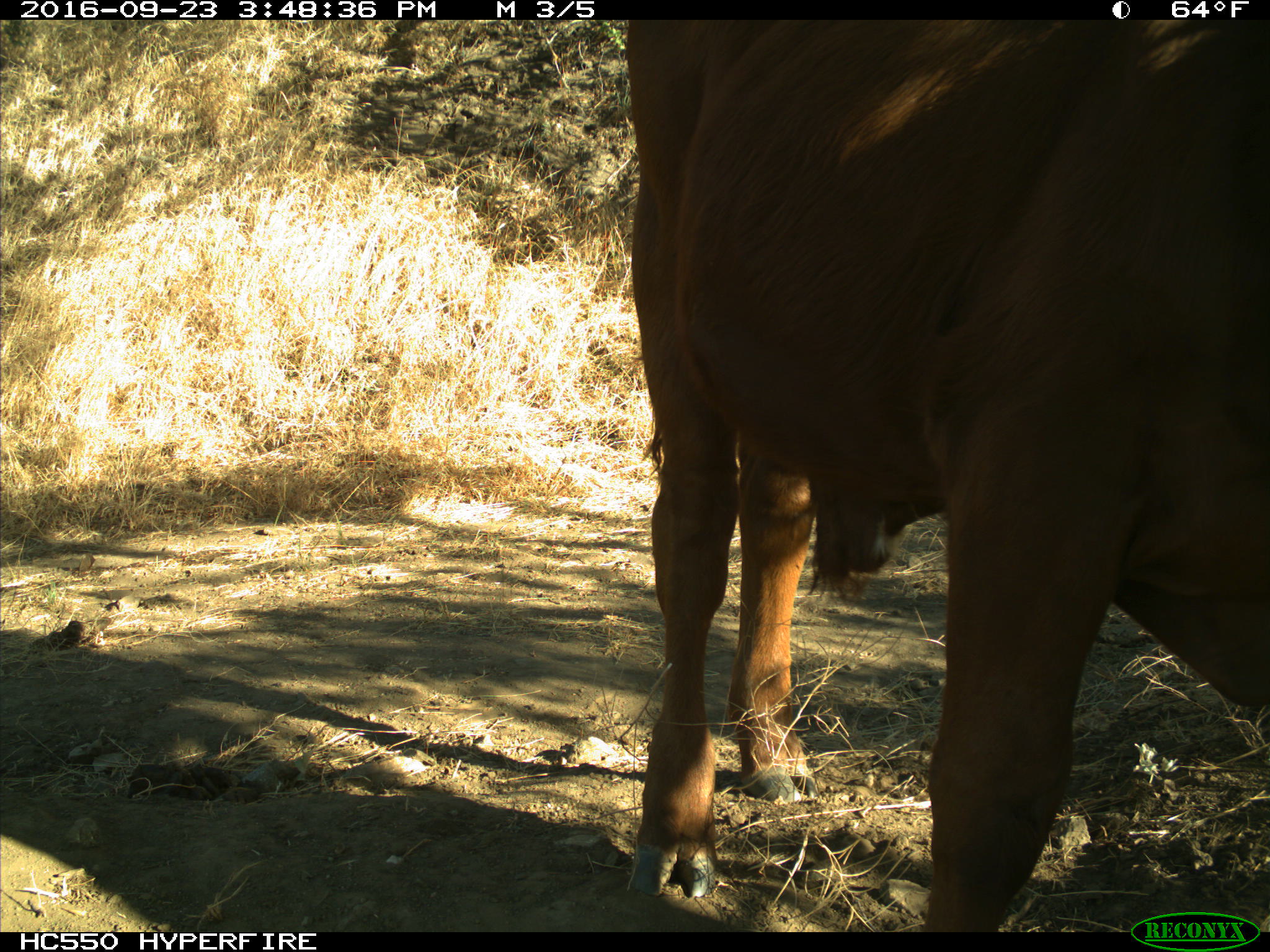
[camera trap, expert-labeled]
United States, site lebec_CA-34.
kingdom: Animalia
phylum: Chordata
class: Mammalia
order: Artiodactyla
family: Bovidae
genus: Bos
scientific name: Bos taurus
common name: domestic cow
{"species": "Bos taurus (domestic cow)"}